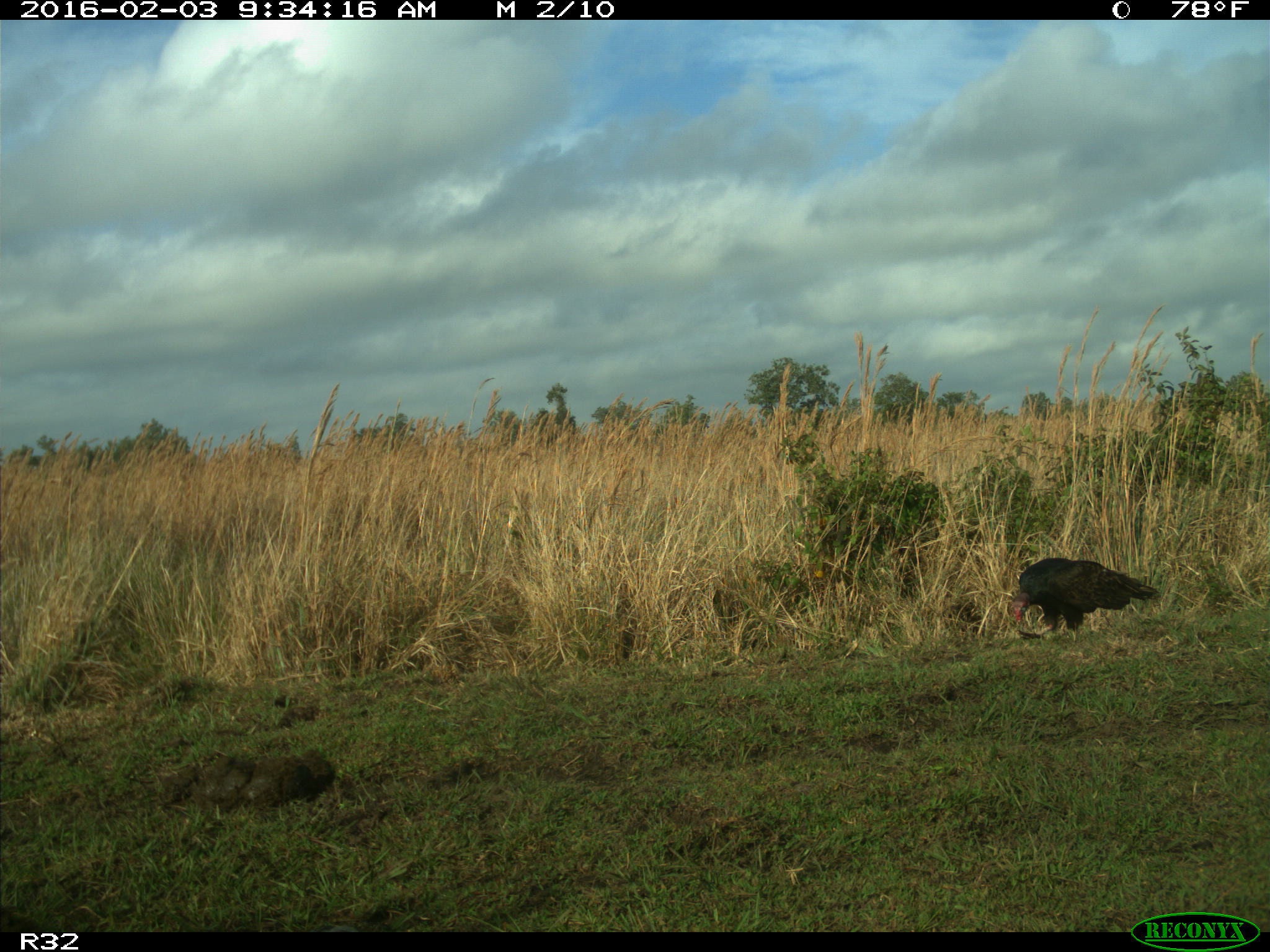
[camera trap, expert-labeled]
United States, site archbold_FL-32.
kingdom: Animalia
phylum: Chordata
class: Aves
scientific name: Aves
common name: birds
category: unidentified bird